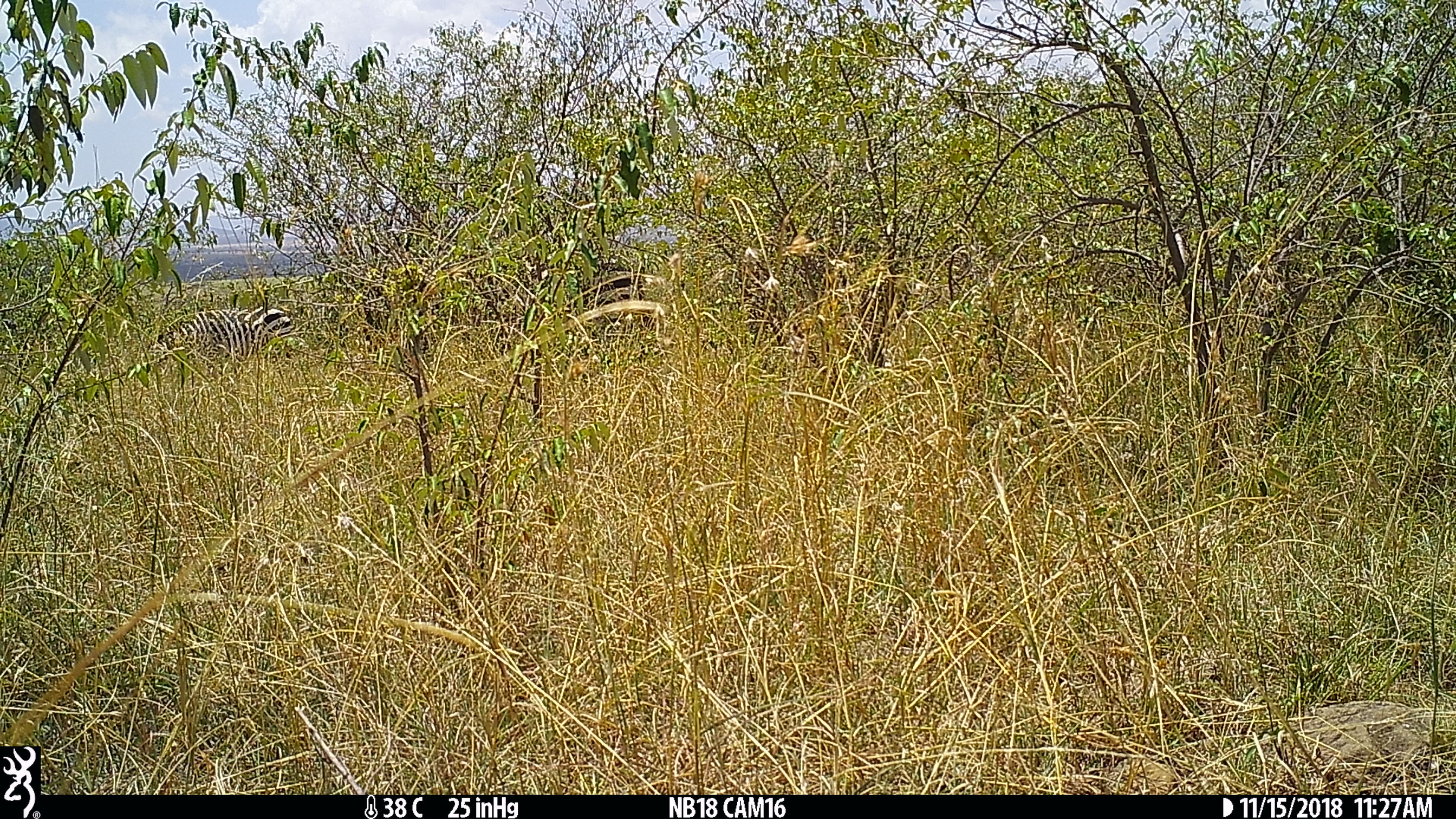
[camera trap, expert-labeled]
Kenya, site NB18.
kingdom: Animalia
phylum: Chordata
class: Mammalia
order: Perissodactyla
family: Equidae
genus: Equus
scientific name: Equus quagga burchellii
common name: burchell's zebra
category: zebra